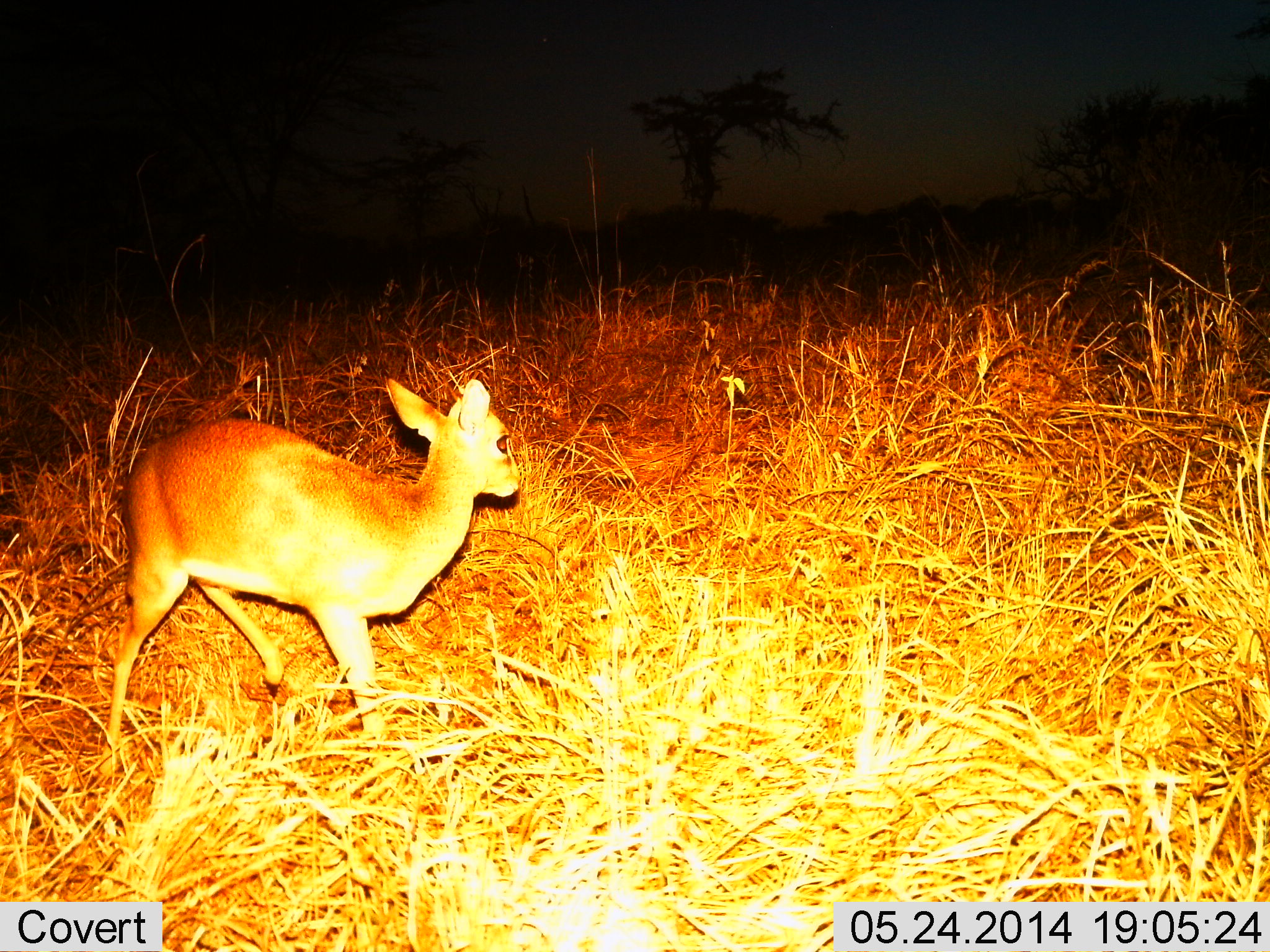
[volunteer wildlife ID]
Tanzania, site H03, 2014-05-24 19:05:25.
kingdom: Animalia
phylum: Chordata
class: Mammalia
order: Artiodactyla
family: Bovidae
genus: Madoqua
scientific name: Madoqua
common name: dikdik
Dikdik (Madoqua), count 1. Behavior (volunteer vote fractions): standing 80%, resting 0%, moving 20%, interacting 0%. Young present (vote fraction): 0%. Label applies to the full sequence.